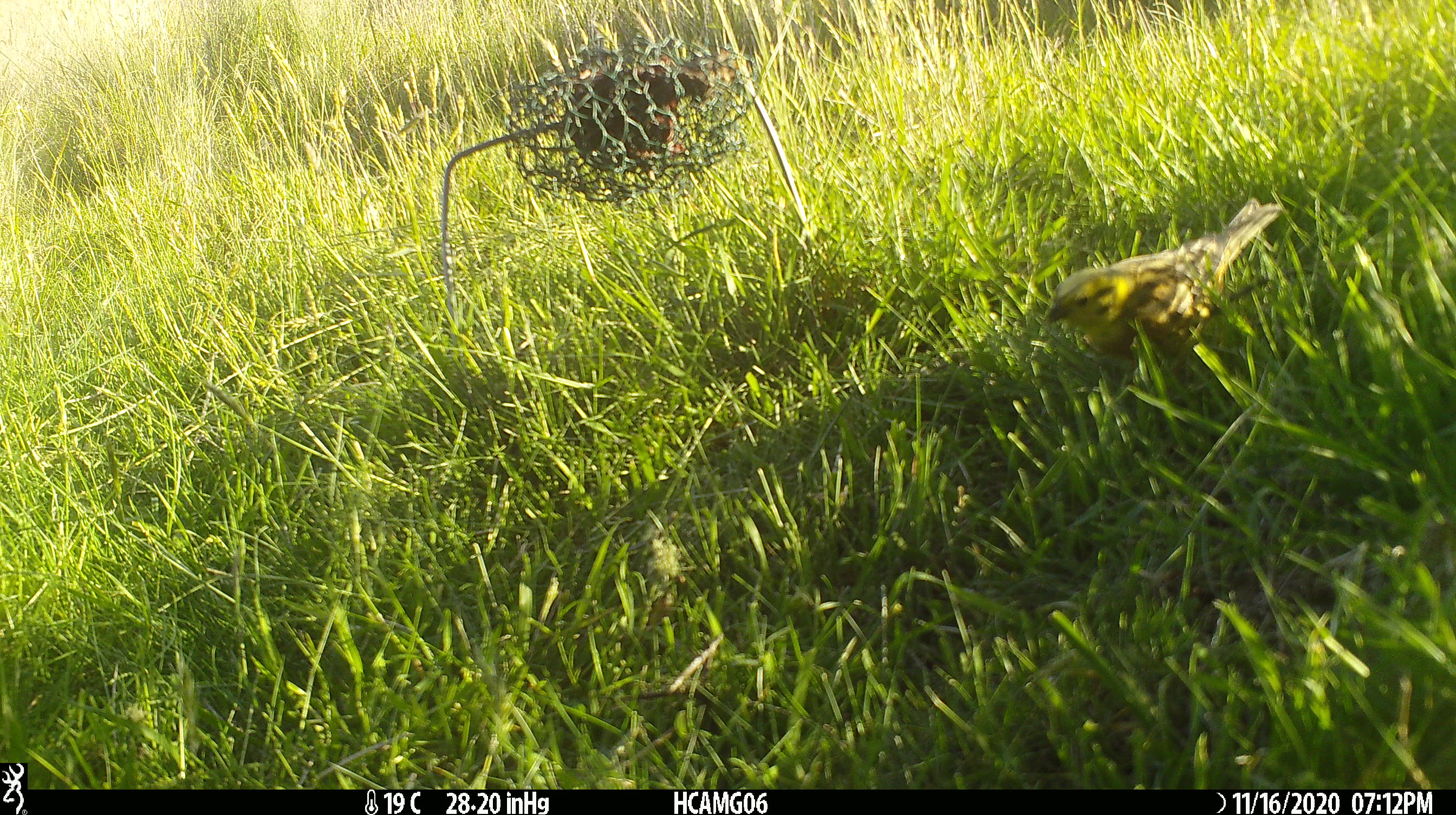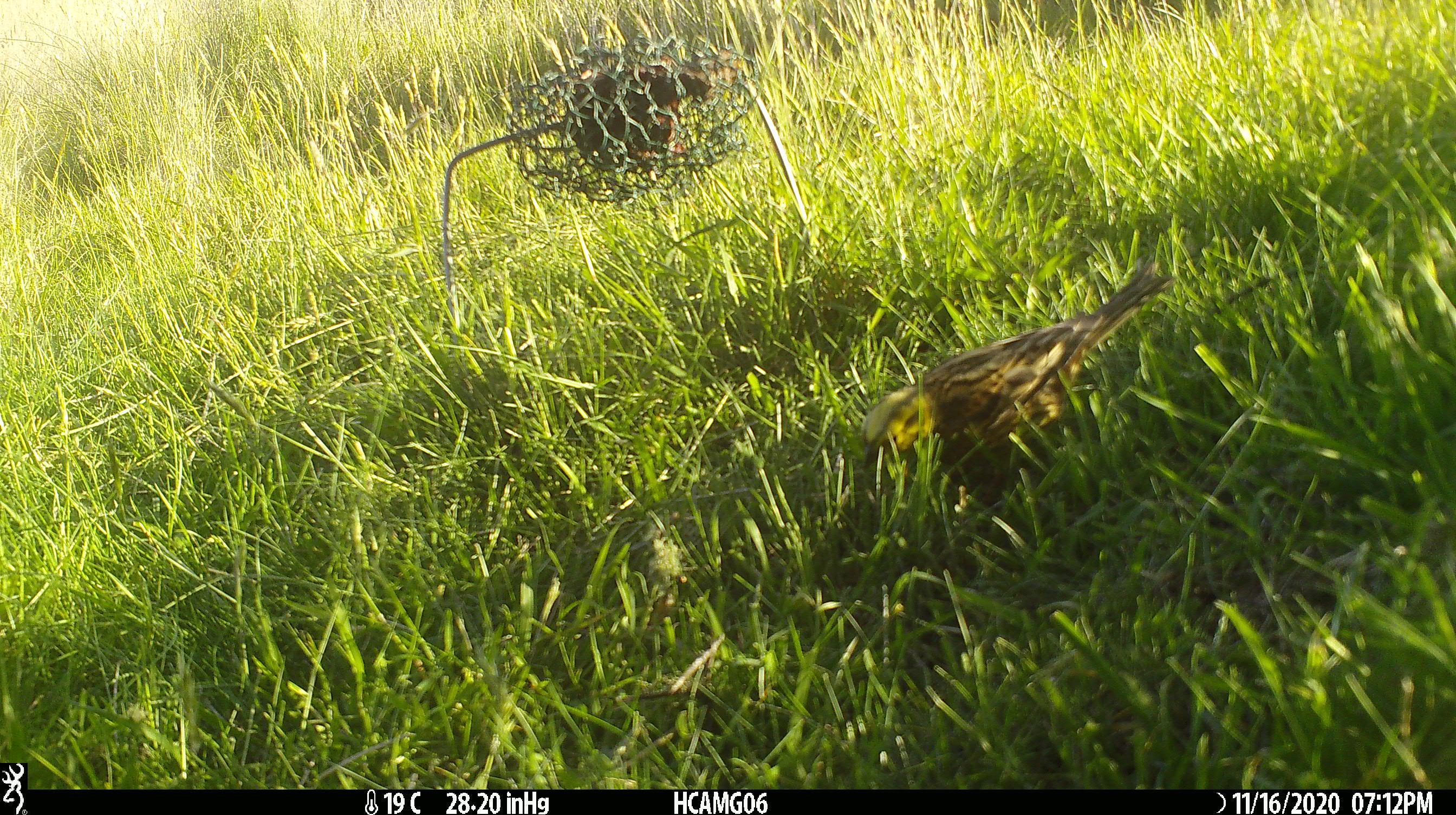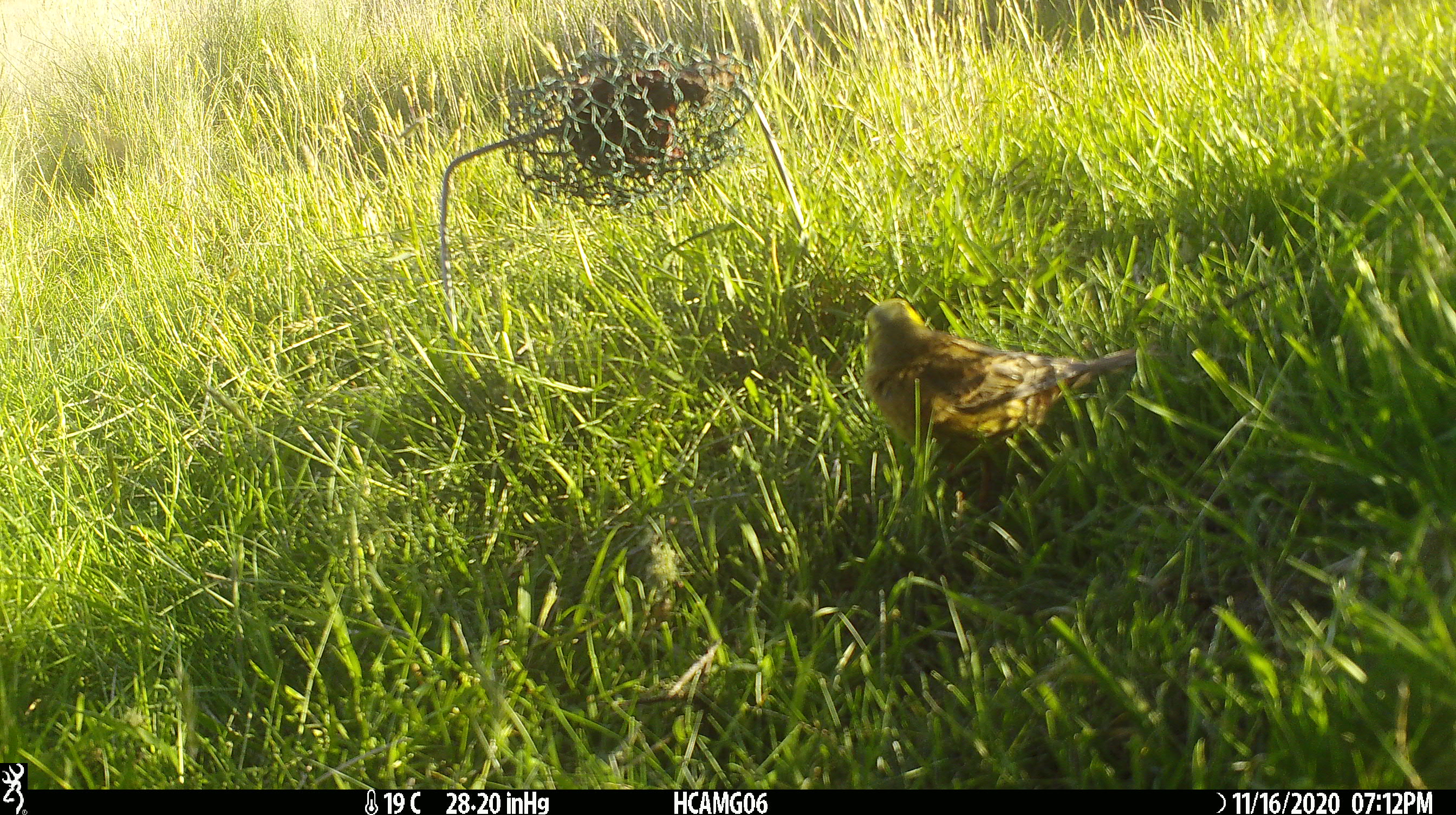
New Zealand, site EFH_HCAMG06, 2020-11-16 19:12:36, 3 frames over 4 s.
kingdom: Animalia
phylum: Chordata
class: Aves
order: Passeriformes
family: Emberizidae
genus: Emberiza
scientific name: Emberiza citrinella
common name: yellowhammer